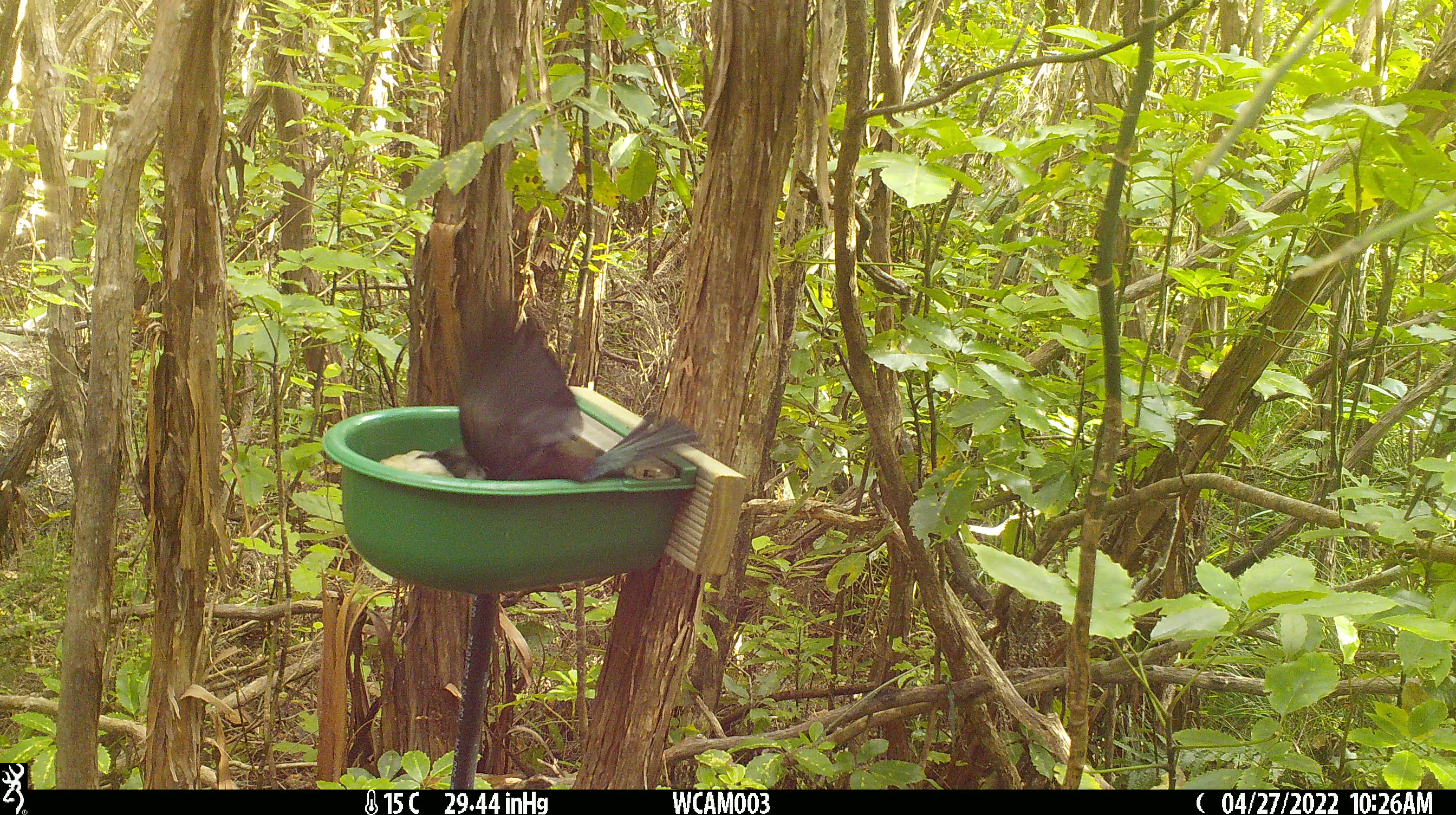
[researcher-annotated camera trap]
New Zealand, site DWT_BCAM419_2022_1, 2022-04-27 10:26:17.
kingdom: Animalia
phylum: Chordata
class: Aves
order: Passeriformes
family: Meliphagidae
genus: Prosthemadera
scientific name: Prosthemadera novaeseelandiae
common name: tui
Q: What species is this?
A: Tui (Prosthemadera novaeseelandiae).